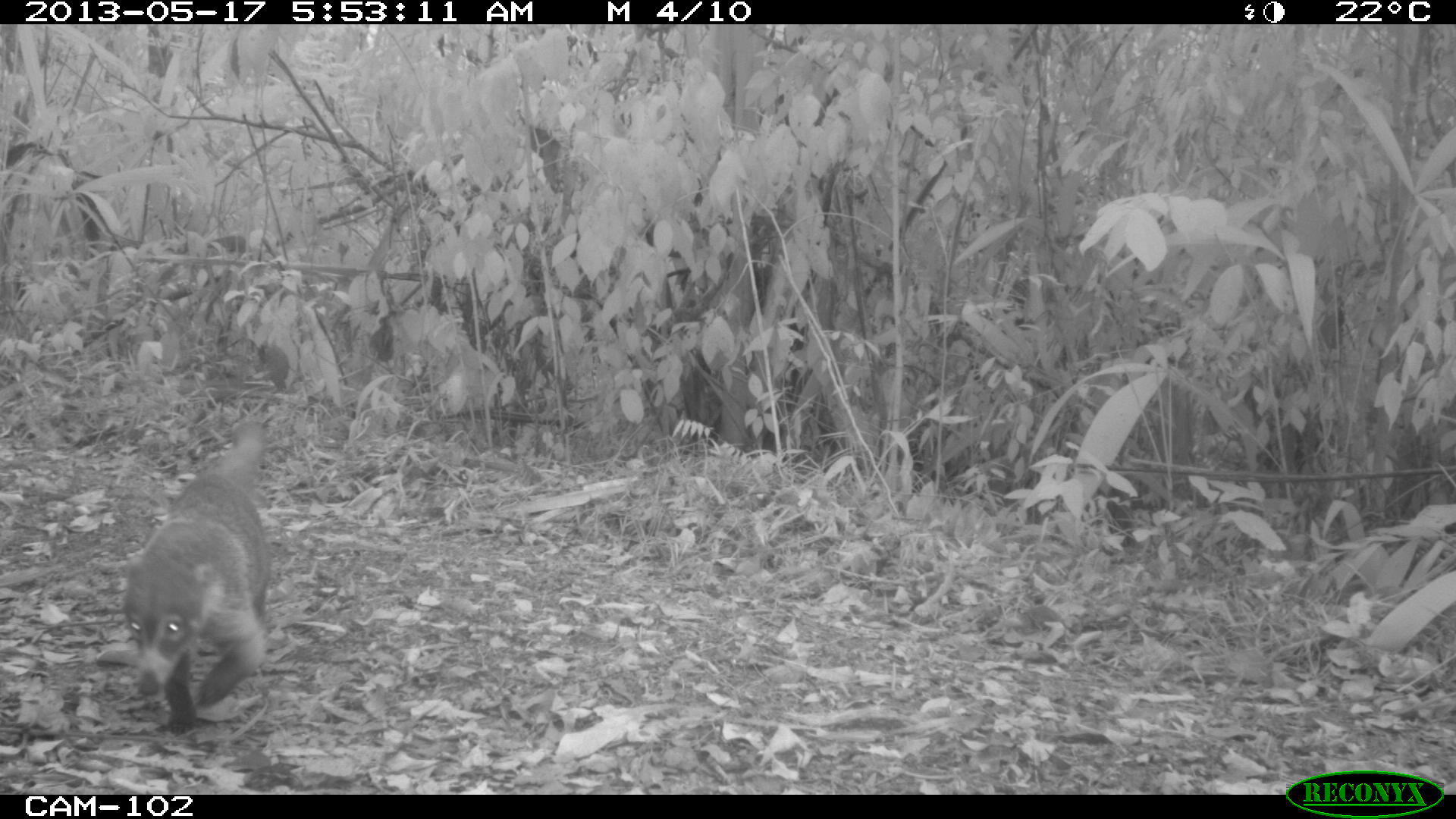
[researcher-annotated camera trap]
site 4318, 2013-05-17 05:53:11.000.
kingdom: Animalia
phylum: Chordata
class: Mammalia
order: Carnivora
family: Procyonidae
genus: Nasua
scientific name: Nasua narica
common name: white-nosed coati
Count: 1.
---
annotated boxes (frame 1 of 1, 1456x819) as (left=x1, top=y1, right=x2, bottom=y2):
nasua narica: (left=121, top=419, right=272, bottom=734)